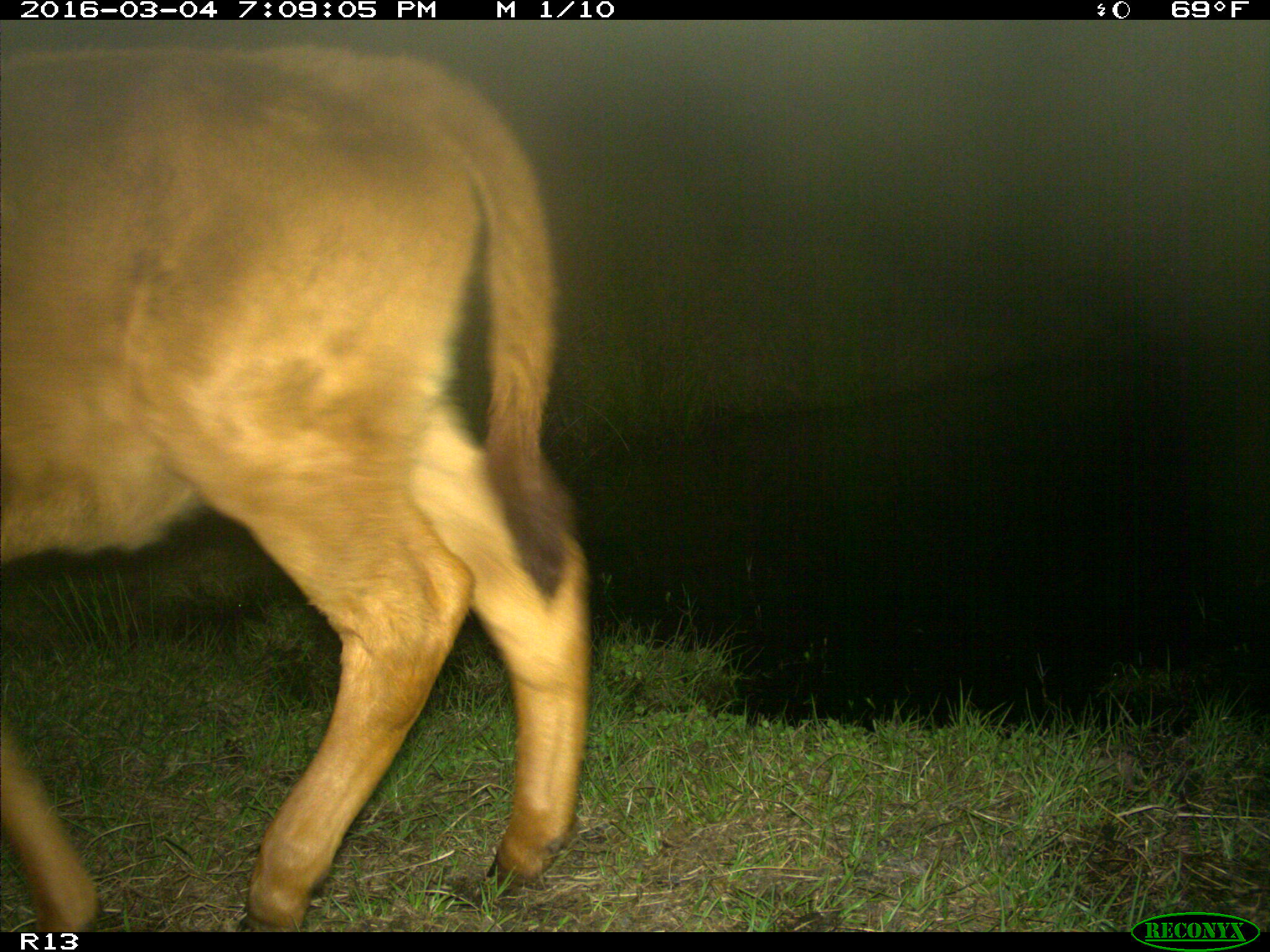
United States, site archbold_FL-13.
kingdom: Animalia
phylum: Chordata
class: Mammalia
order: Artiodactyla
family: Bovidae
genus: Bos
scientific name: Bos taurus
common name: domestic cow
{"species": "Bos taurus (domestic cow)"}